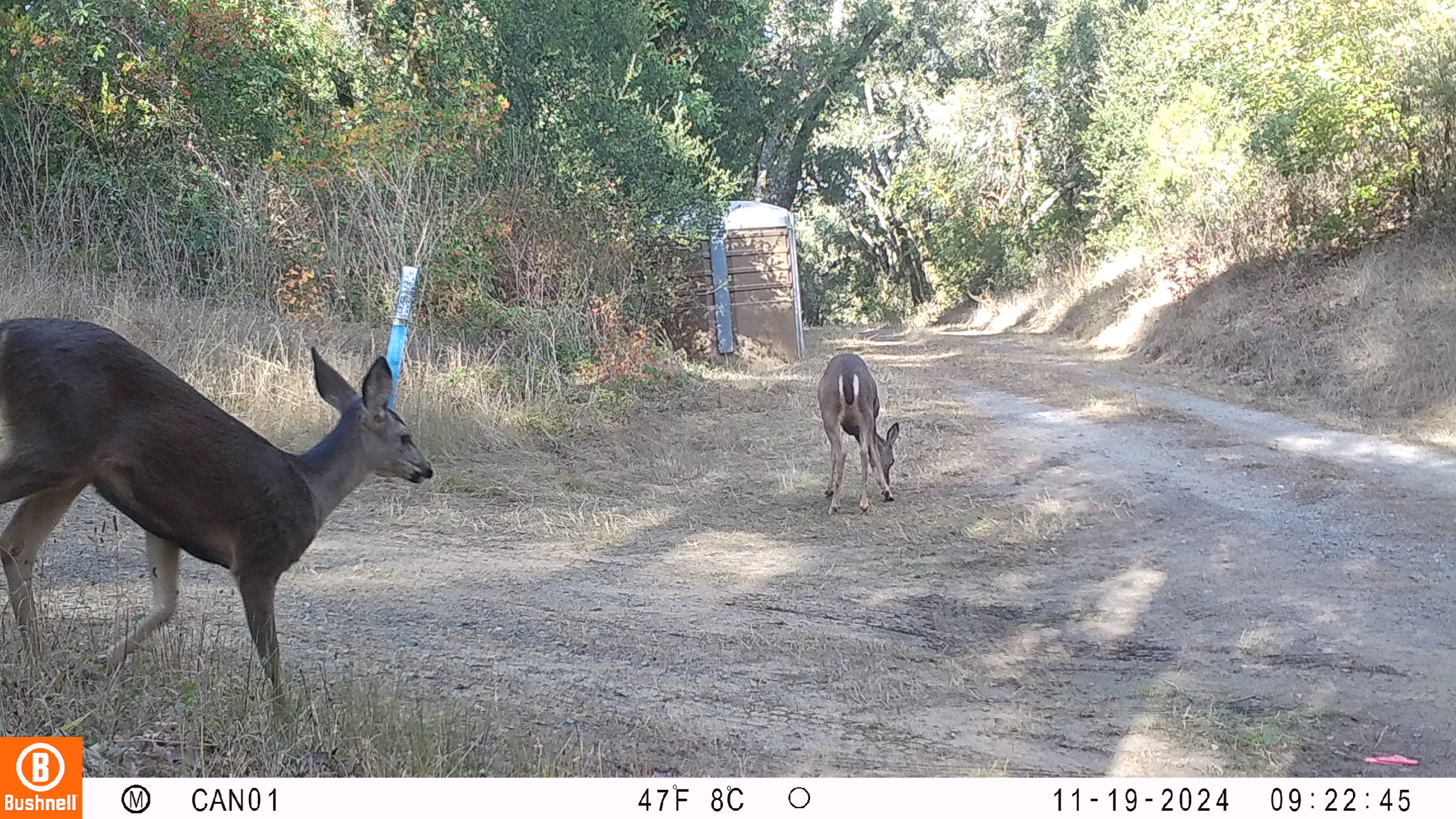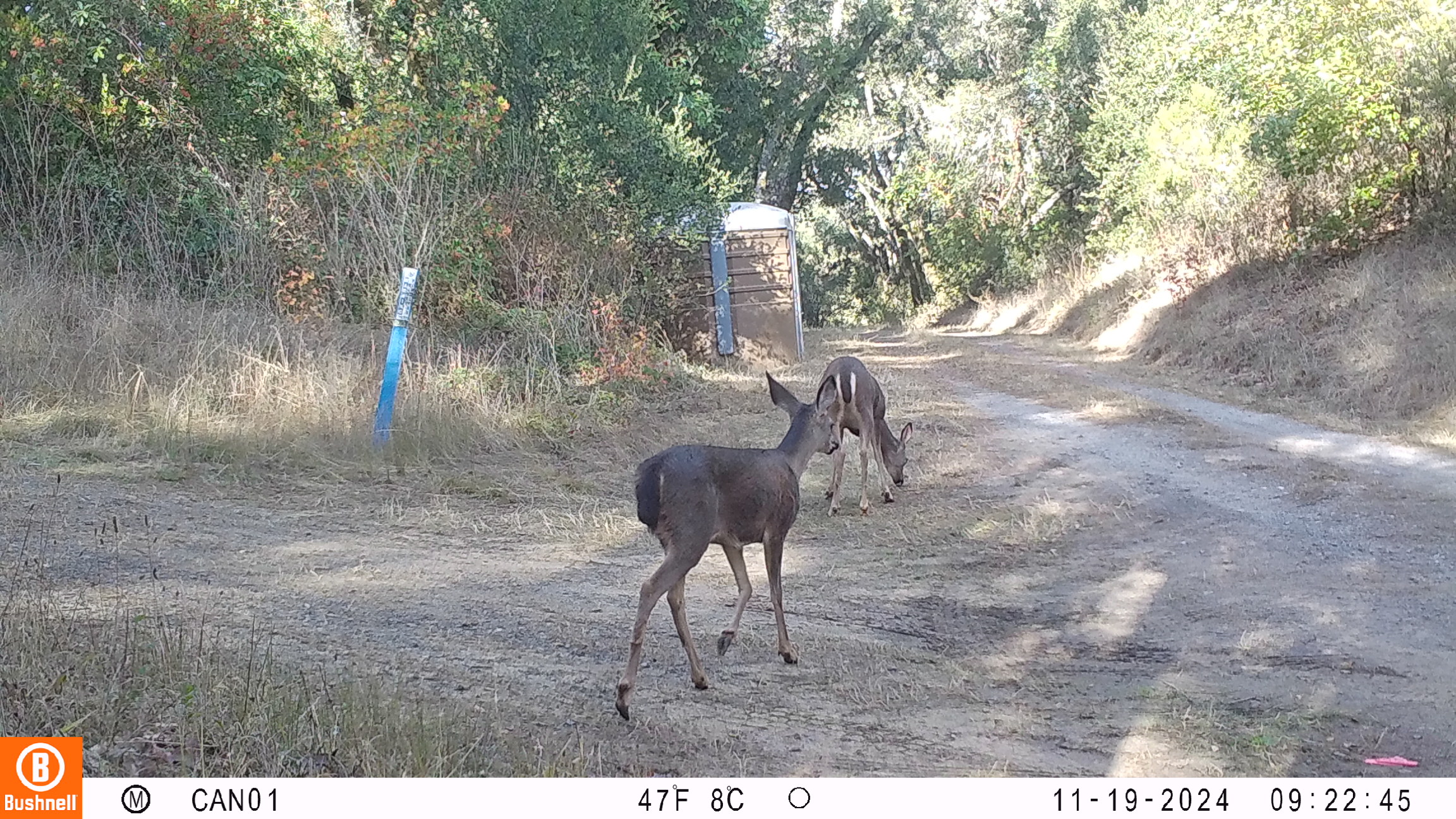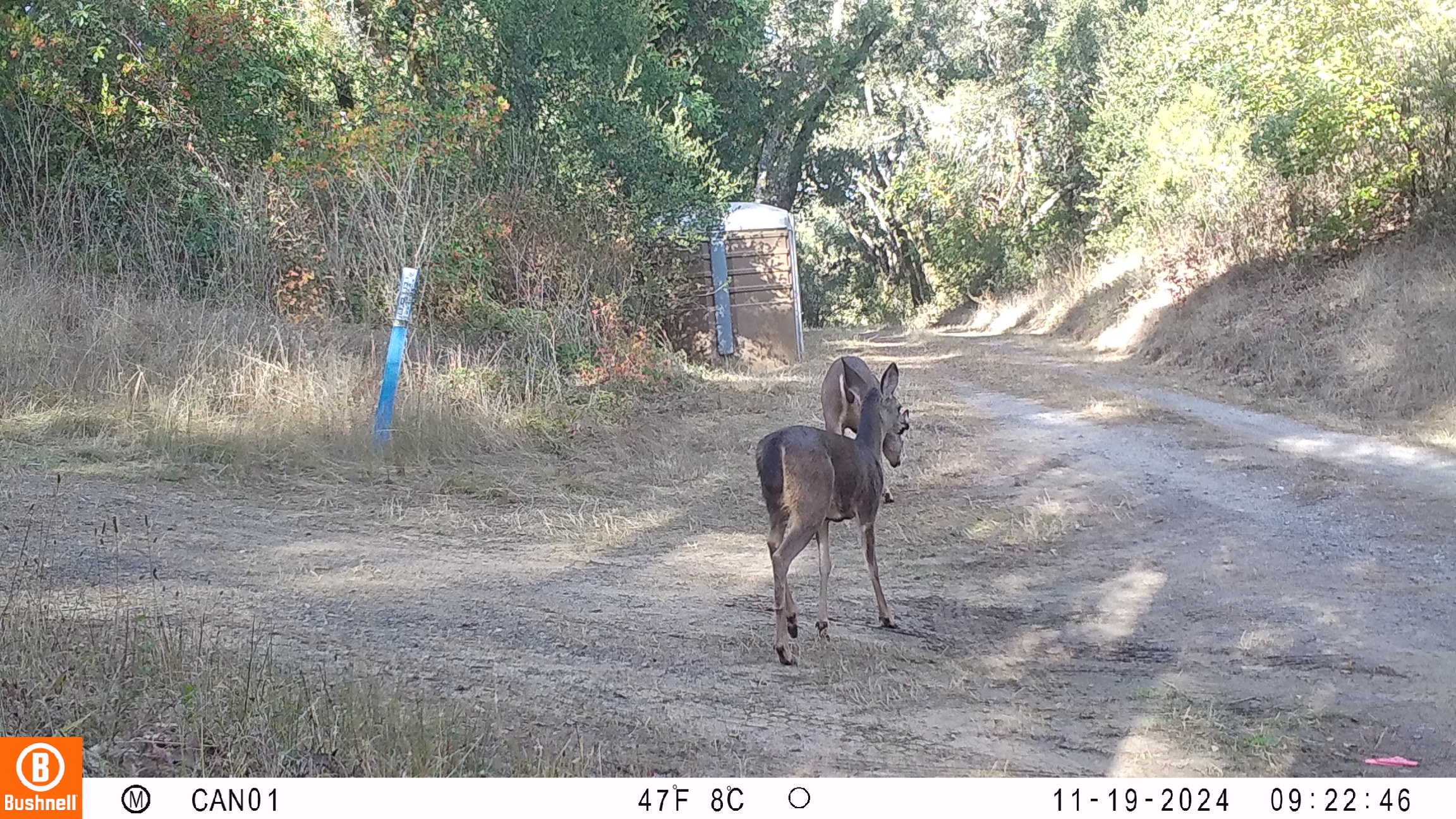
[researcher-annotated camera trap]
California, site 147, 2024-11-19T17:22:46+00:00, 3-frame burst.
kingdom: Animalia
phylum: Chordata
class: Mammalia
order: Artiodactyla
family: Cervidae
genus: Odocoileus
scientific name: Odocoileus hemionus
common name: mule deer